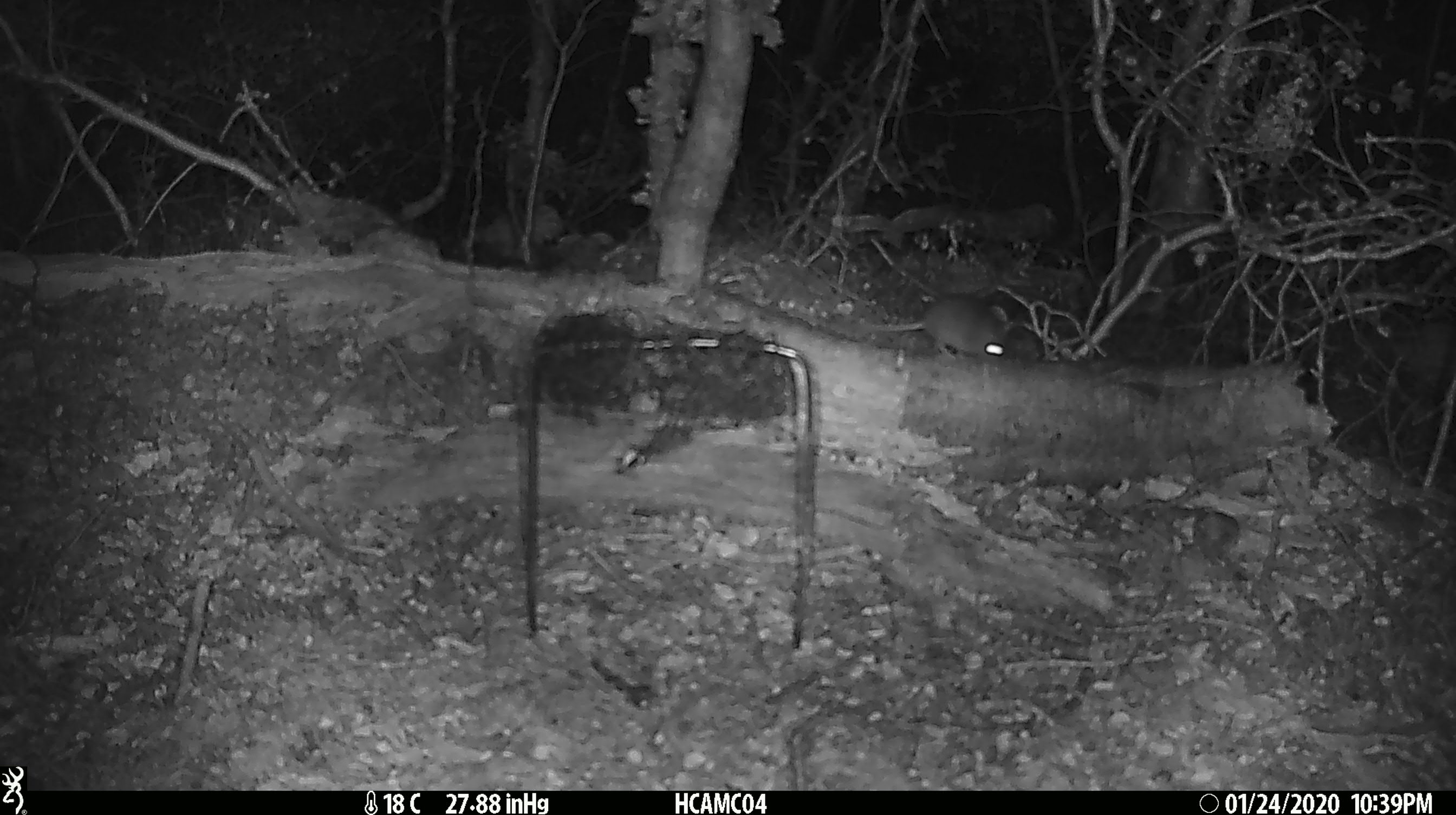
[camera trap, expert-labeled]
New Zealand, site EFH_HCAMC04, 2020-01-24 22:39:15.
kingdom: Animalia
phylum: Chordata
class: Mammalia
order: Rodentia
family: Muridae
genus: Mus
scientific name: Mus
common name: mouse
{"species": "mouse (Mus)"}